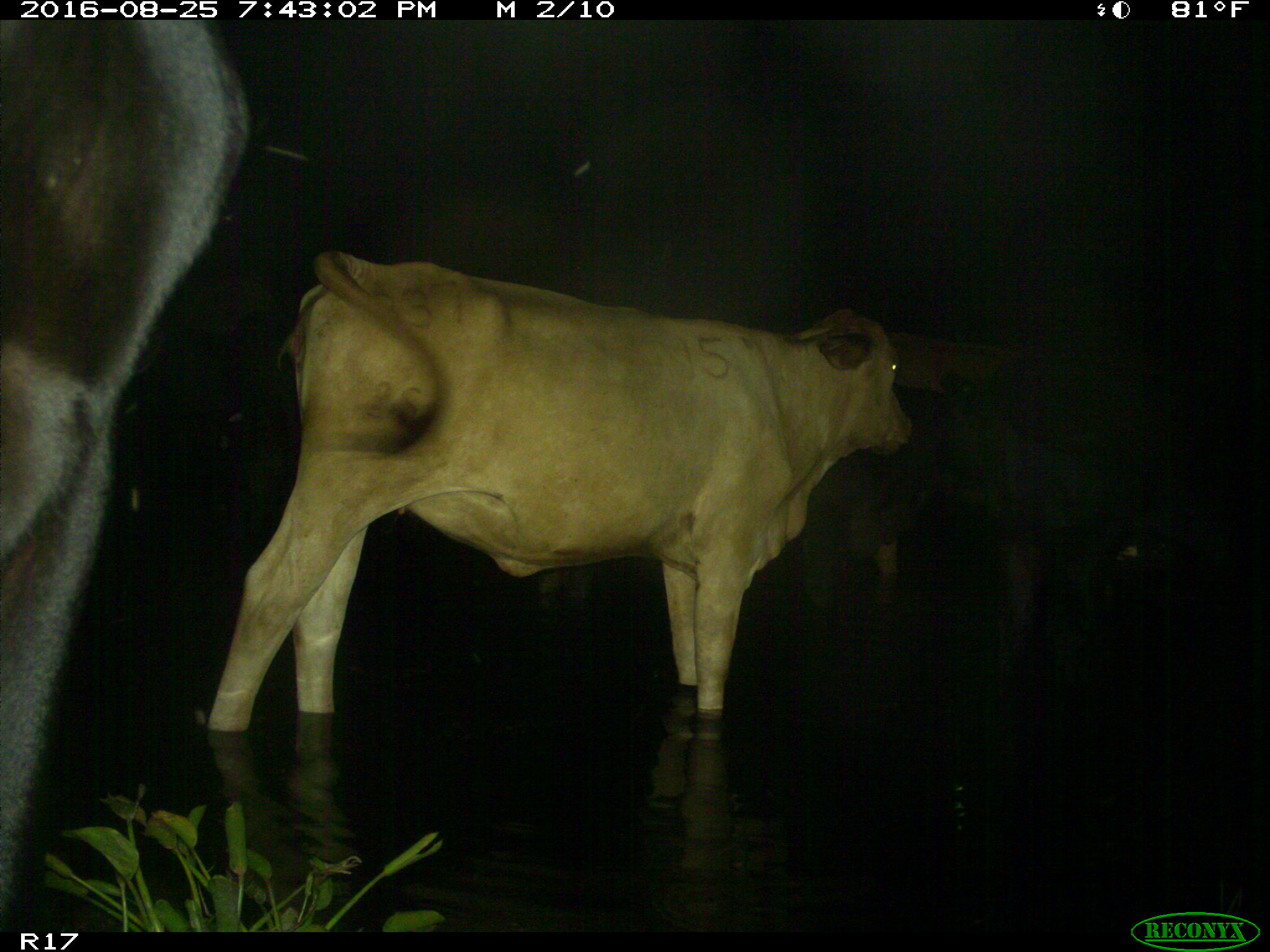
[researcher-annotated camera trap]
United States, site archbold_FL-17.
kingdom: Animalia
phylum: Chordata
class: Mammalia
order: Artiodactyla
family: Bovidae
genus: Bos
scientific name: Bos taurus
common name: domestic cow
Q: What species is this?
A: Bos taurus (domestic cow).